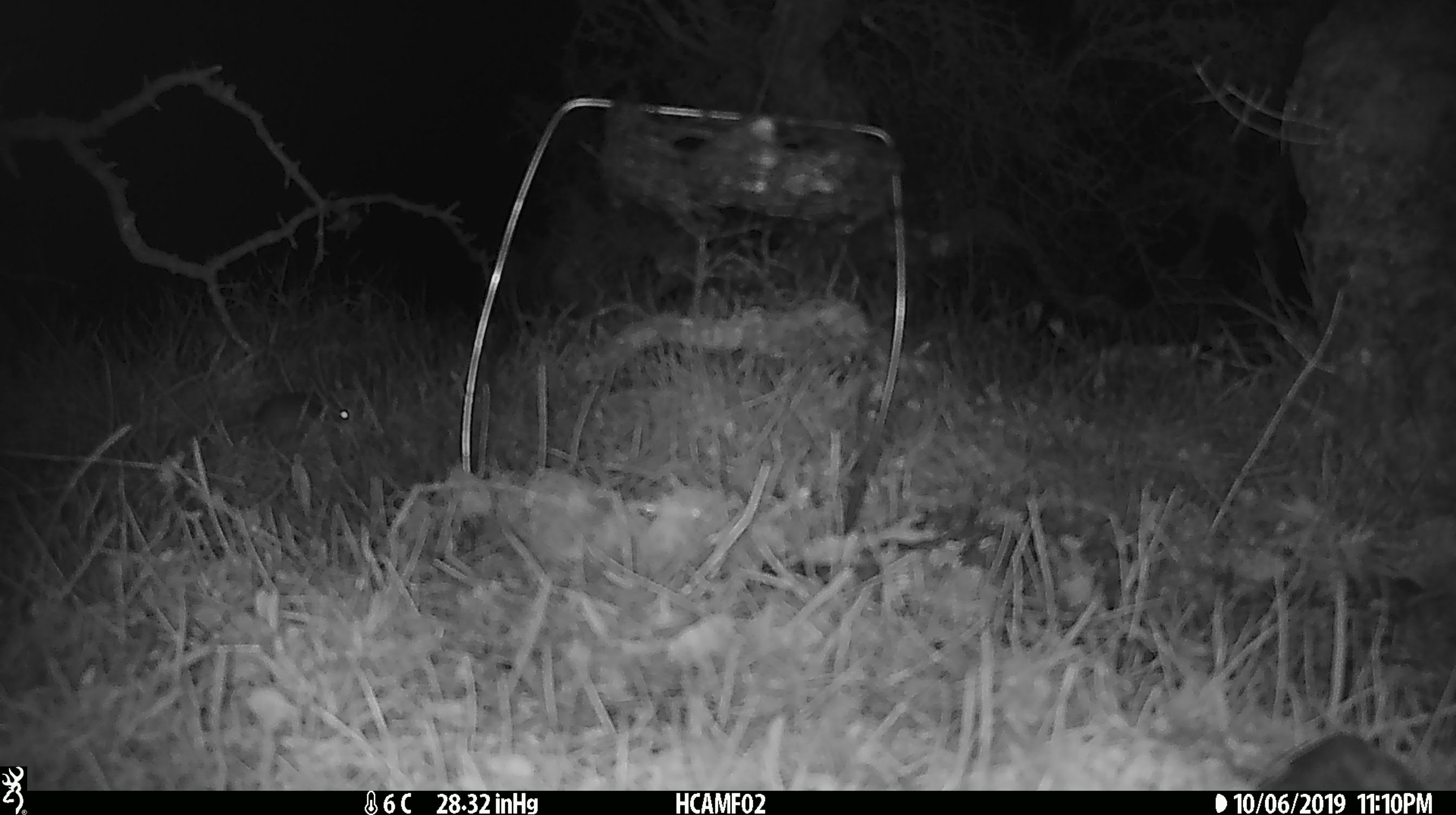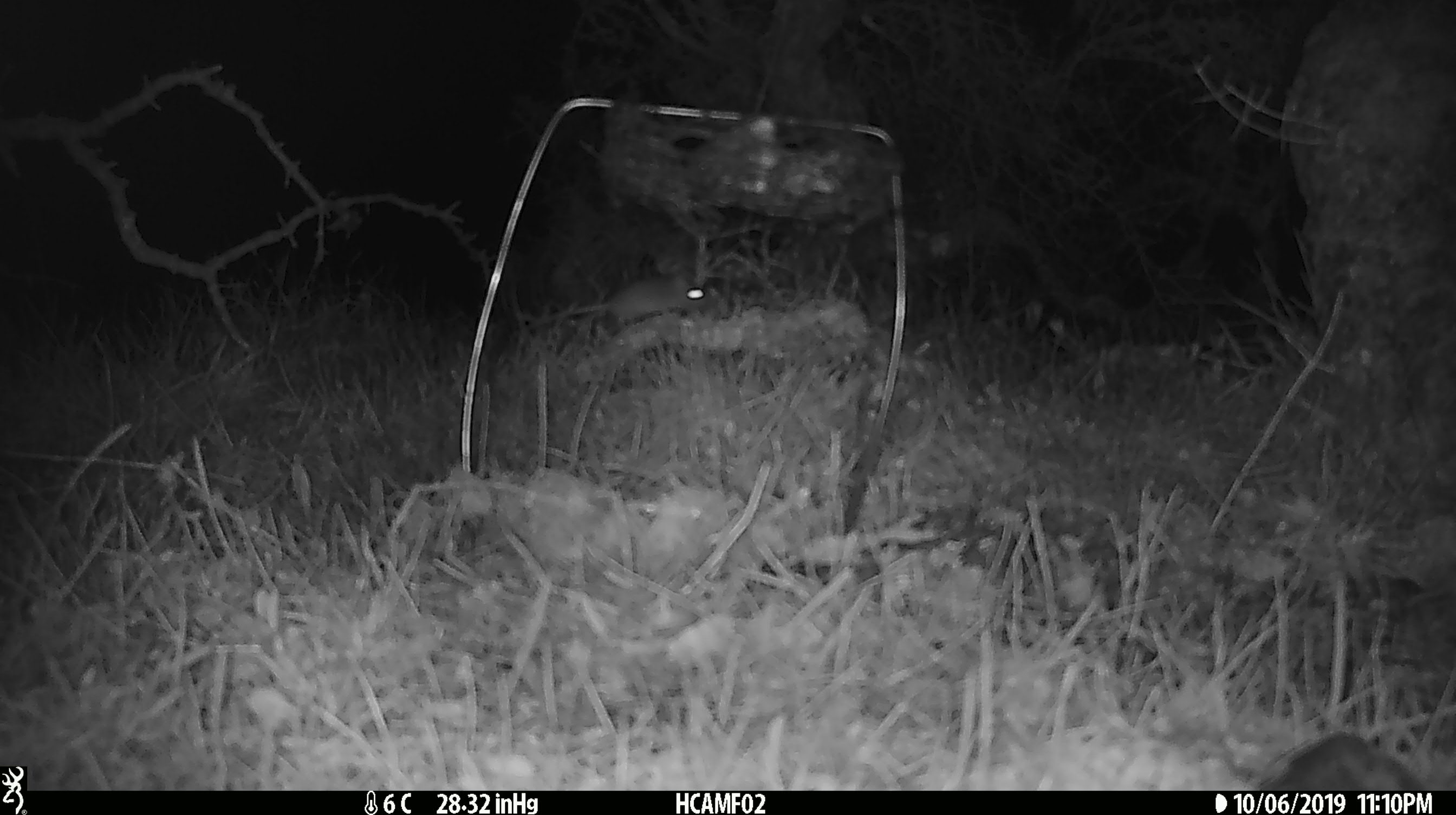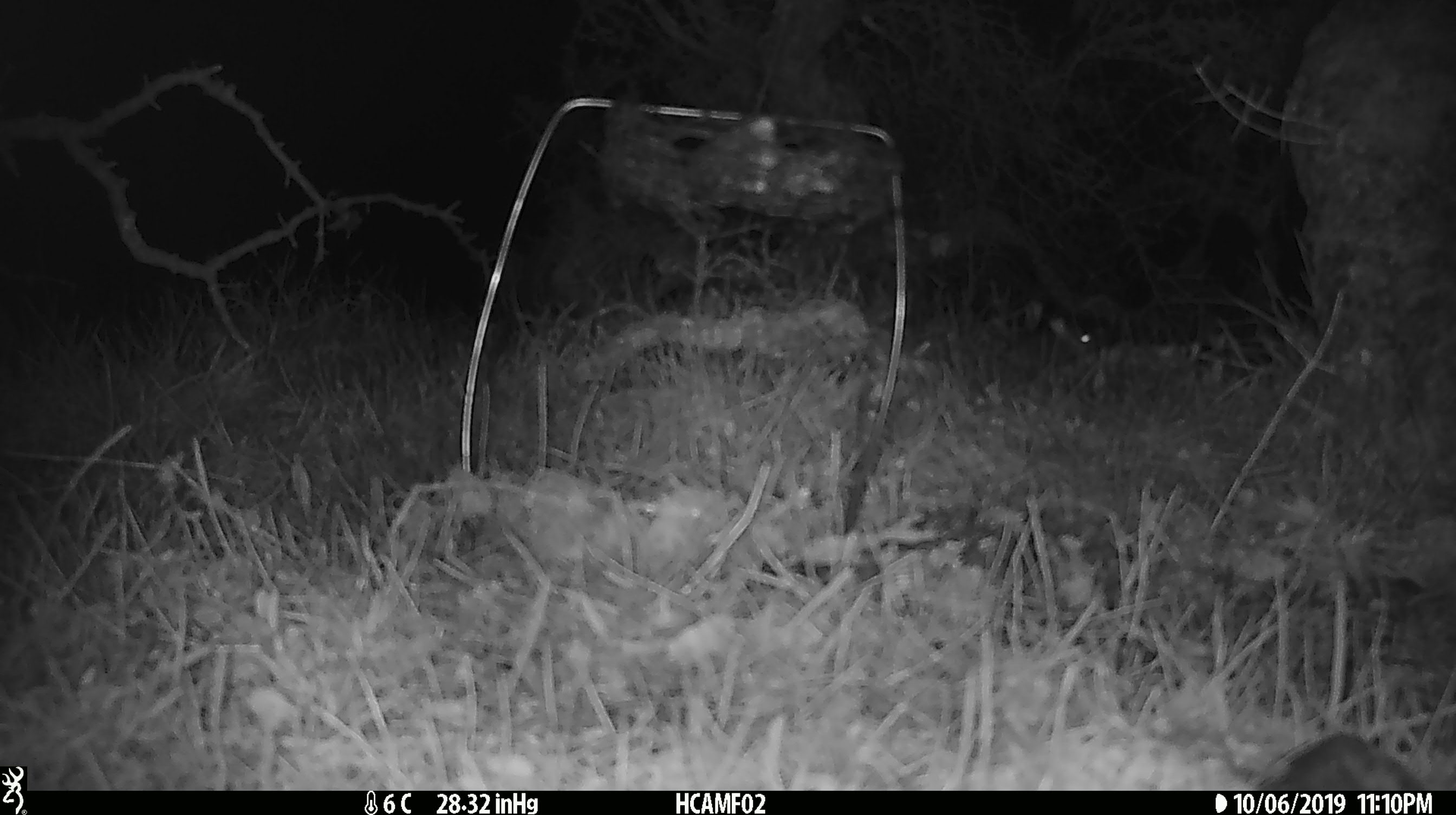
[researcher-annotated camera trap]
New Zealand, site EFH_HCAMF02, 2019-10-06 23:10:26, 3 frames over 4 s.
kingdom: Animalia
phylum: Chordata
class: Mammalia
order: Rodentia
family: Muridae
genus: Mus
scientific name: Mus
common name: mouse